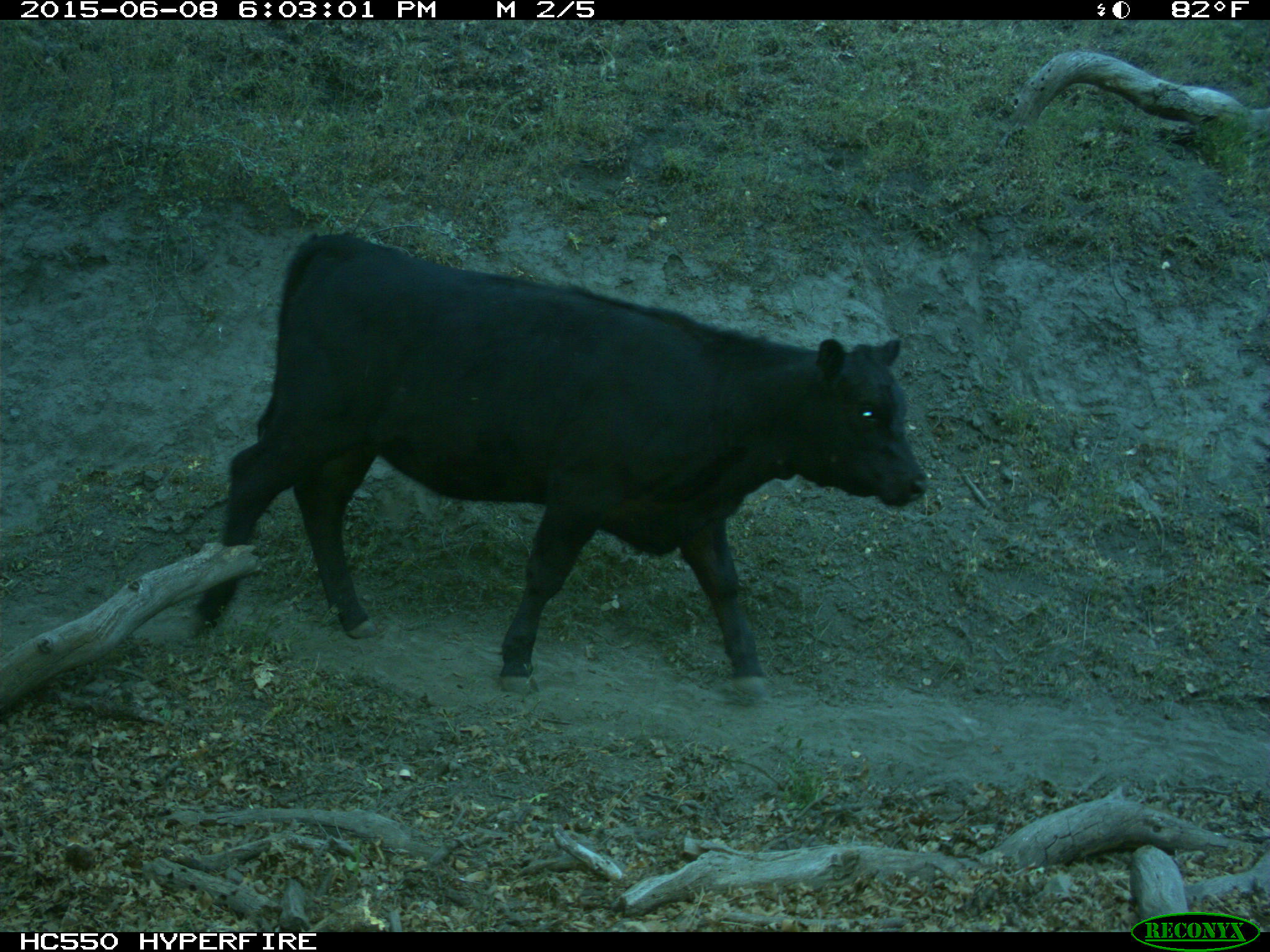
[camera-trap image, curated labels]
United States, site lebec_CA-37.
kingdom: Animalia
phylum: Chordata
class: Mammalia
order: Artiodactyla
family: Bovidae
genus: Bos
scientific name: Bos taurus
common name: domestic cow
Bos taurus (domestic cow).